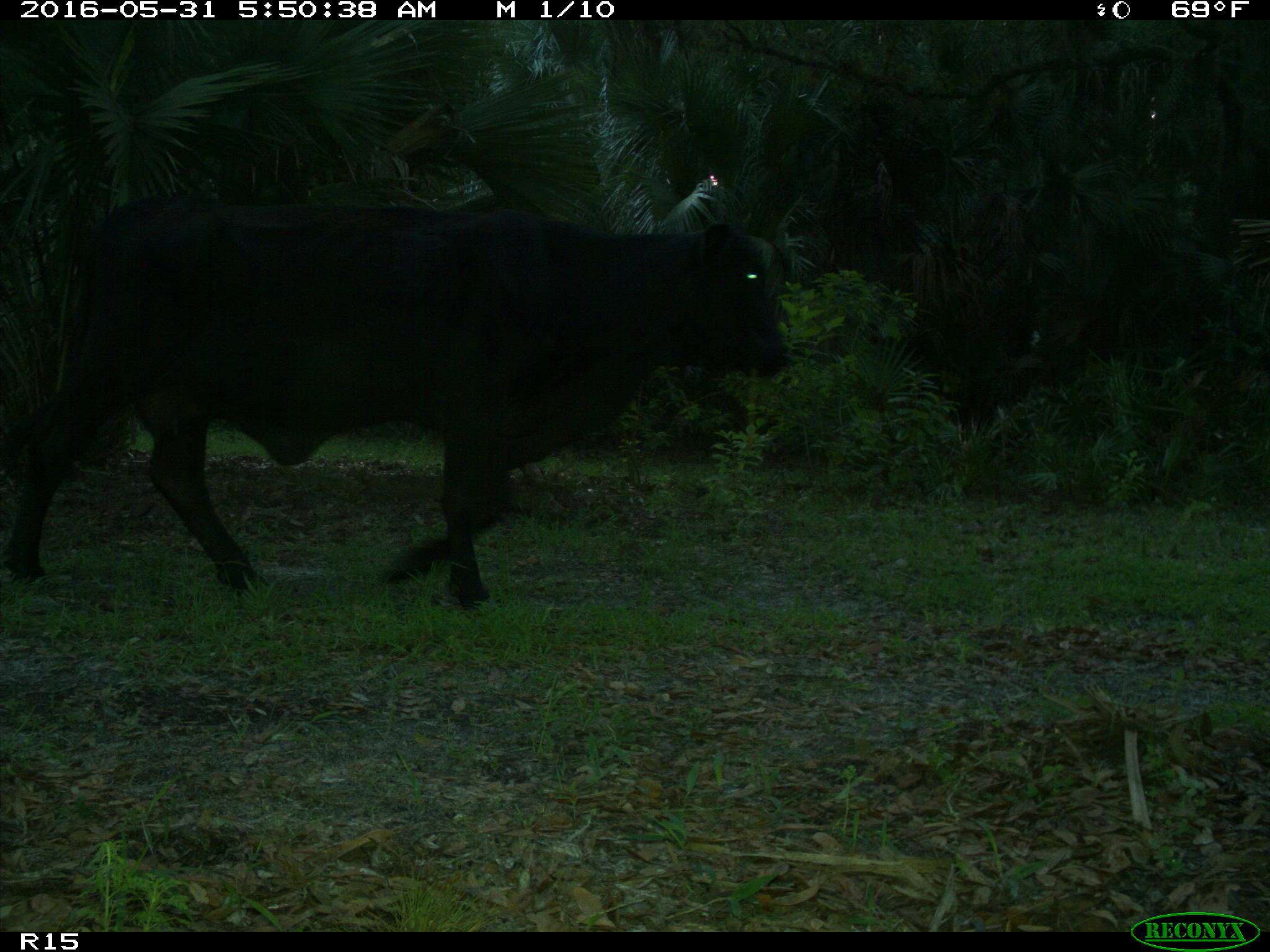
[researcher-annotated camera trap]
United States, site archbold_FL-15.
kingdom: Animalia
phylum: Chordata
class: Mammalia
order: Artiodactyla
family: Bovidae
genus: Bos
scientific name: Bos taurus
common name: domestic cow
Bos taurus (domestic cow).